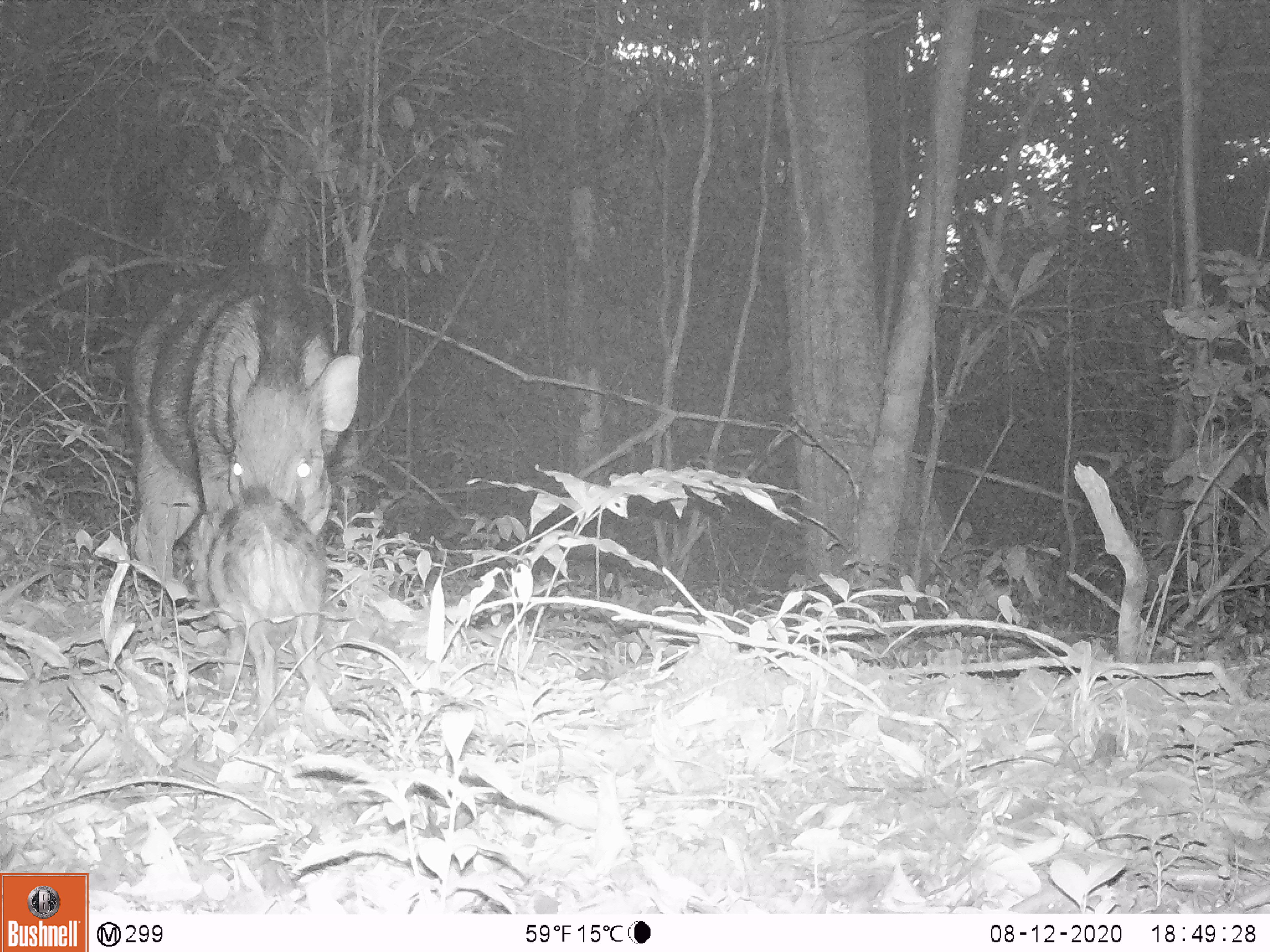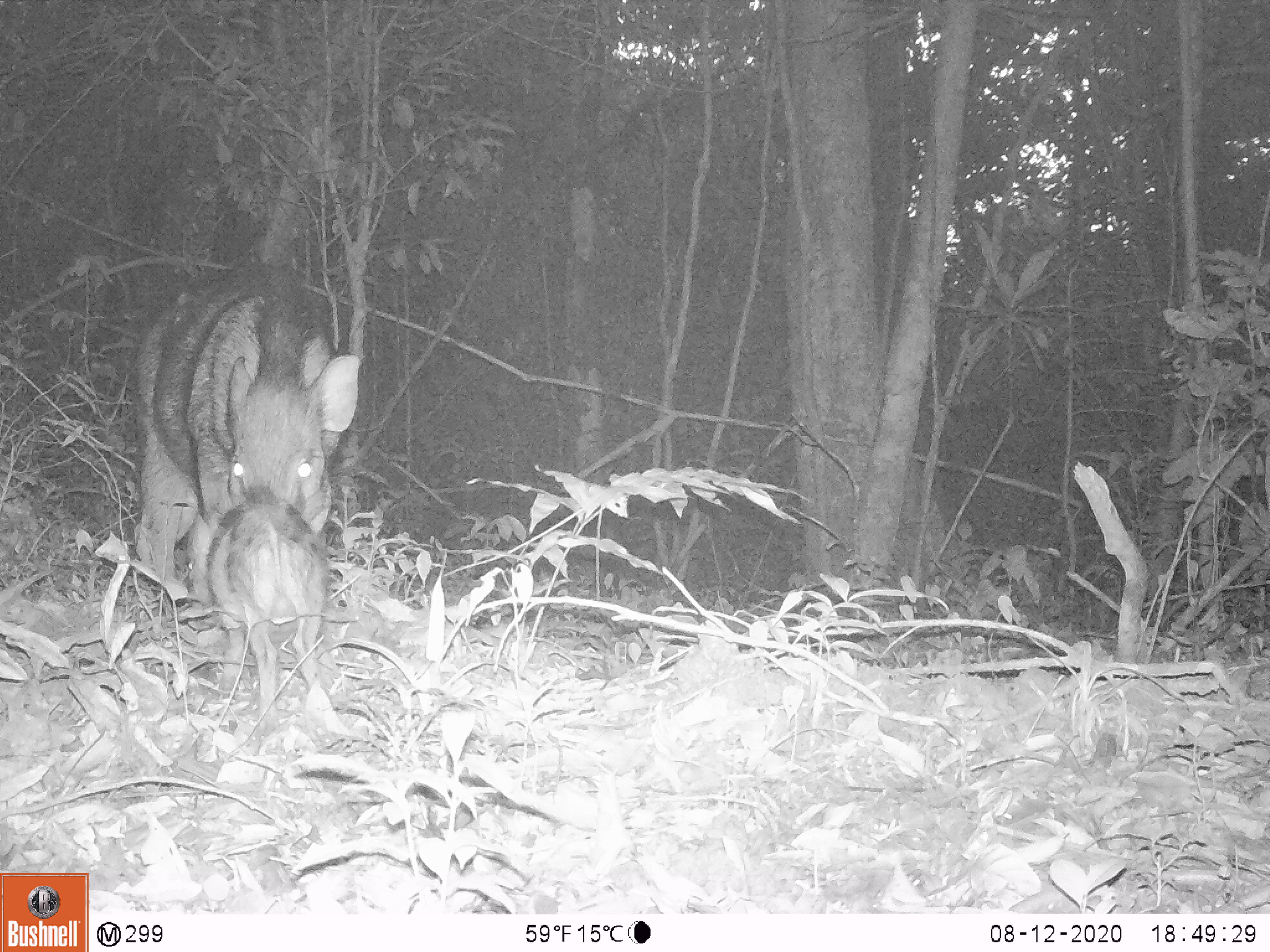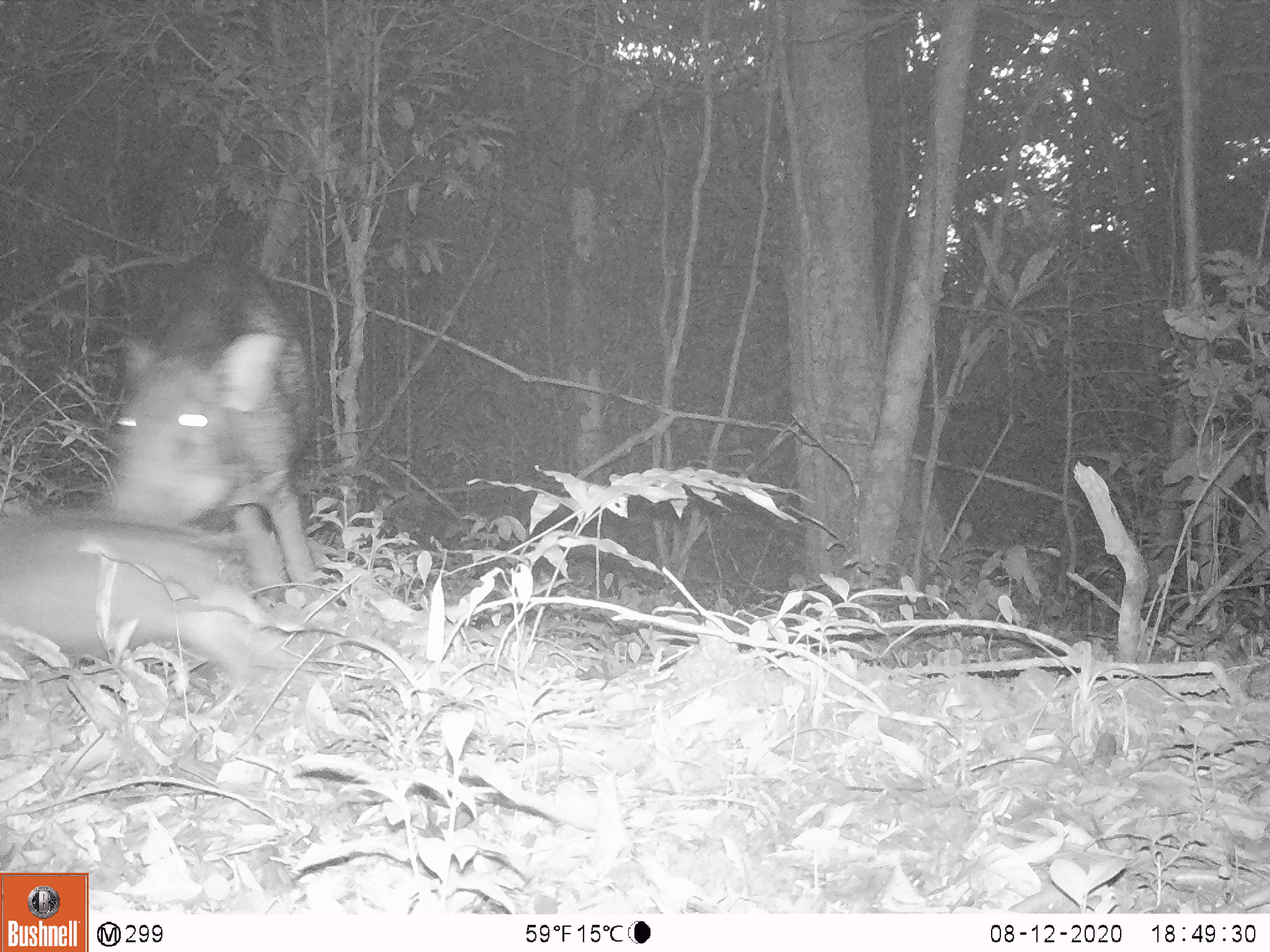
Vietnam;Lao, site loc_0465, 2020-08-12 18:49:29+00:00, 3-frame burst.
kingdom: Animalia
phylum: Chordata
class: Mammalia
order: Artiodactyla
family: Suidae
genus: Sus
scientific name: Sus scrofa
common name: eurasian wild pig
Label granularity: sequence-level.